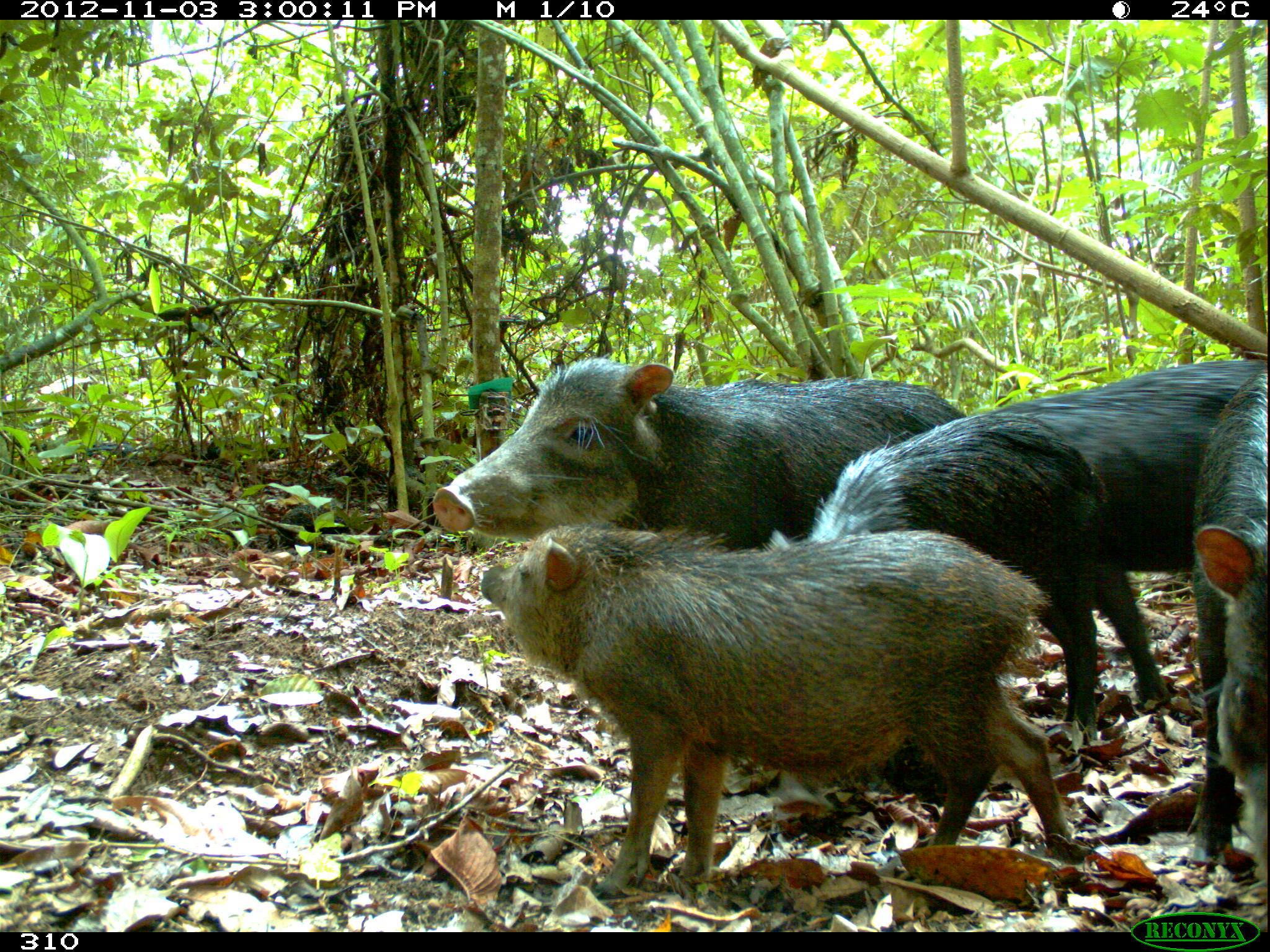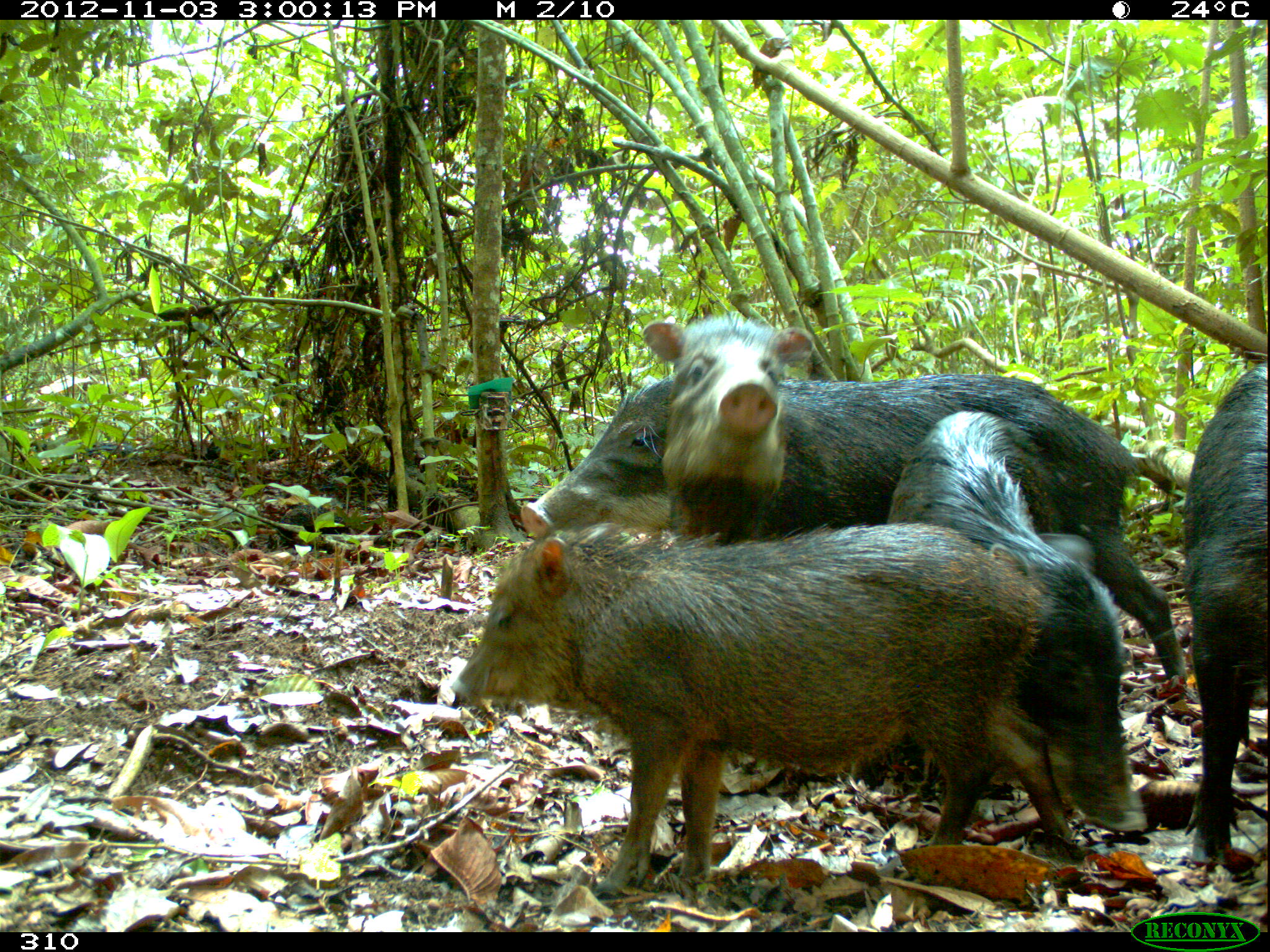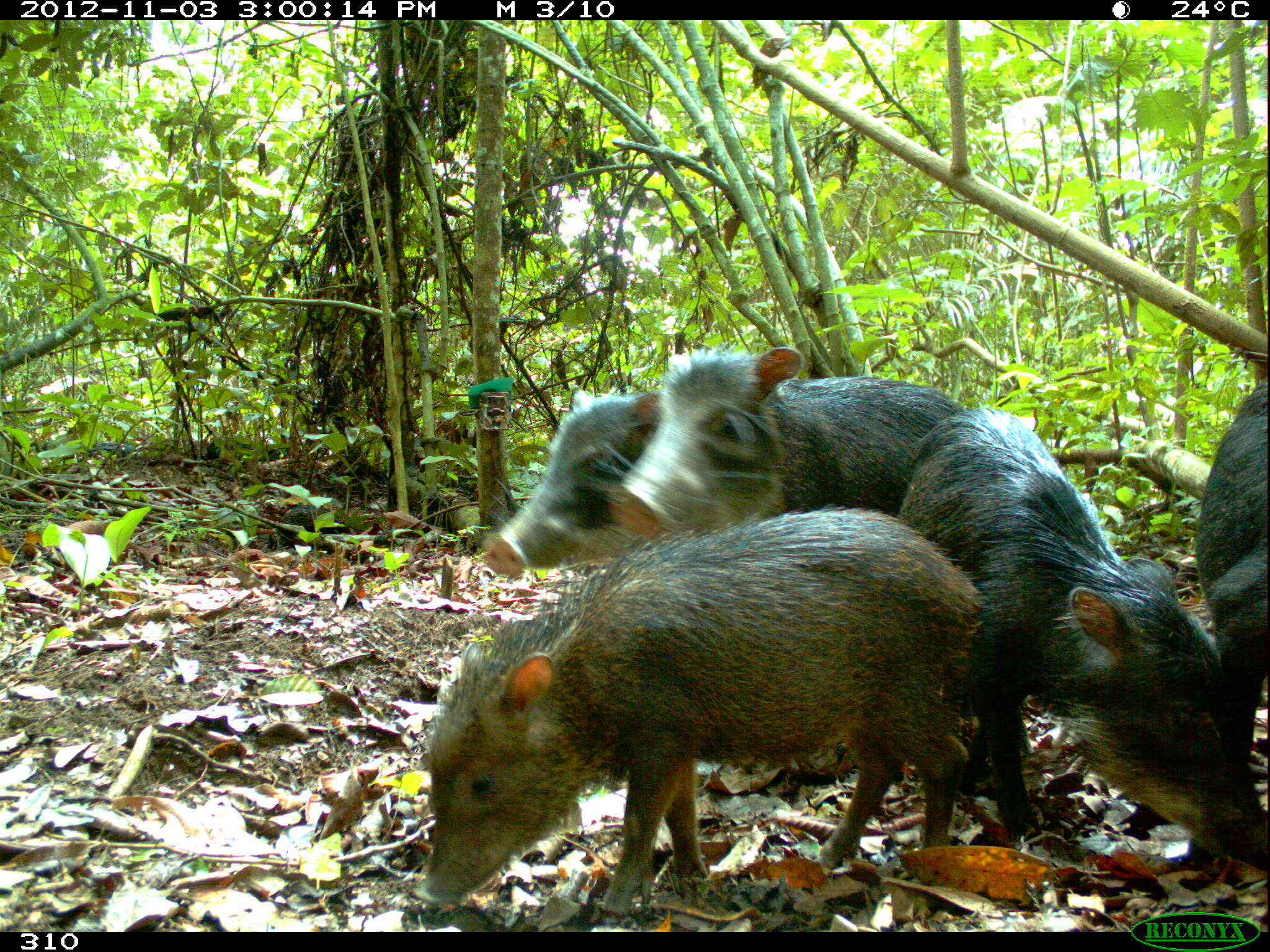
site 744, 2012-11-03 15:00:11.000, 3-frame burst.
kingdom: Animalia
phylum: Chordata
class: Mammalia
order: Artiodactyla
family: Tayassuidae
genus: Tayassu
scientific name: Tayassu pecari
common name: white-lipped peccary